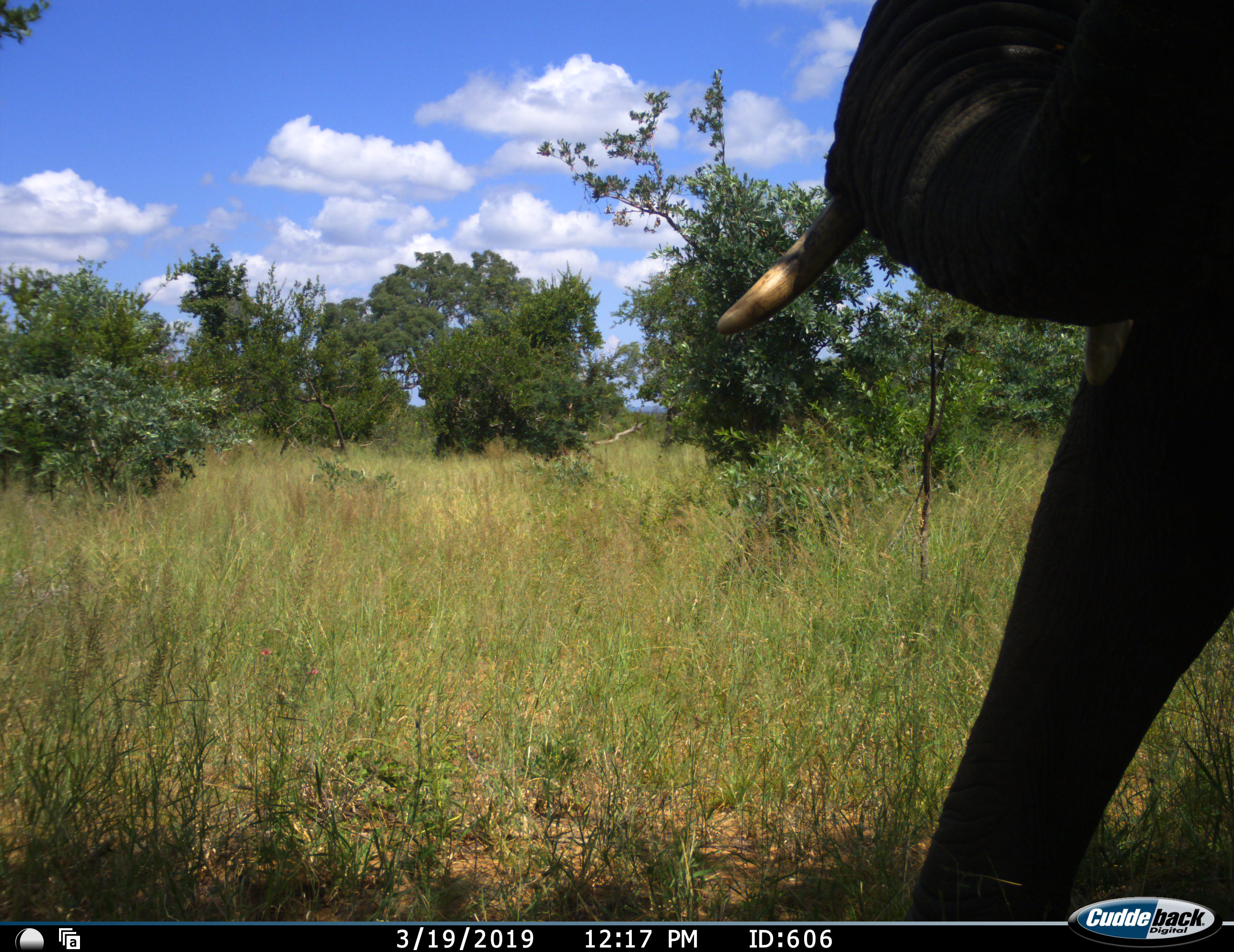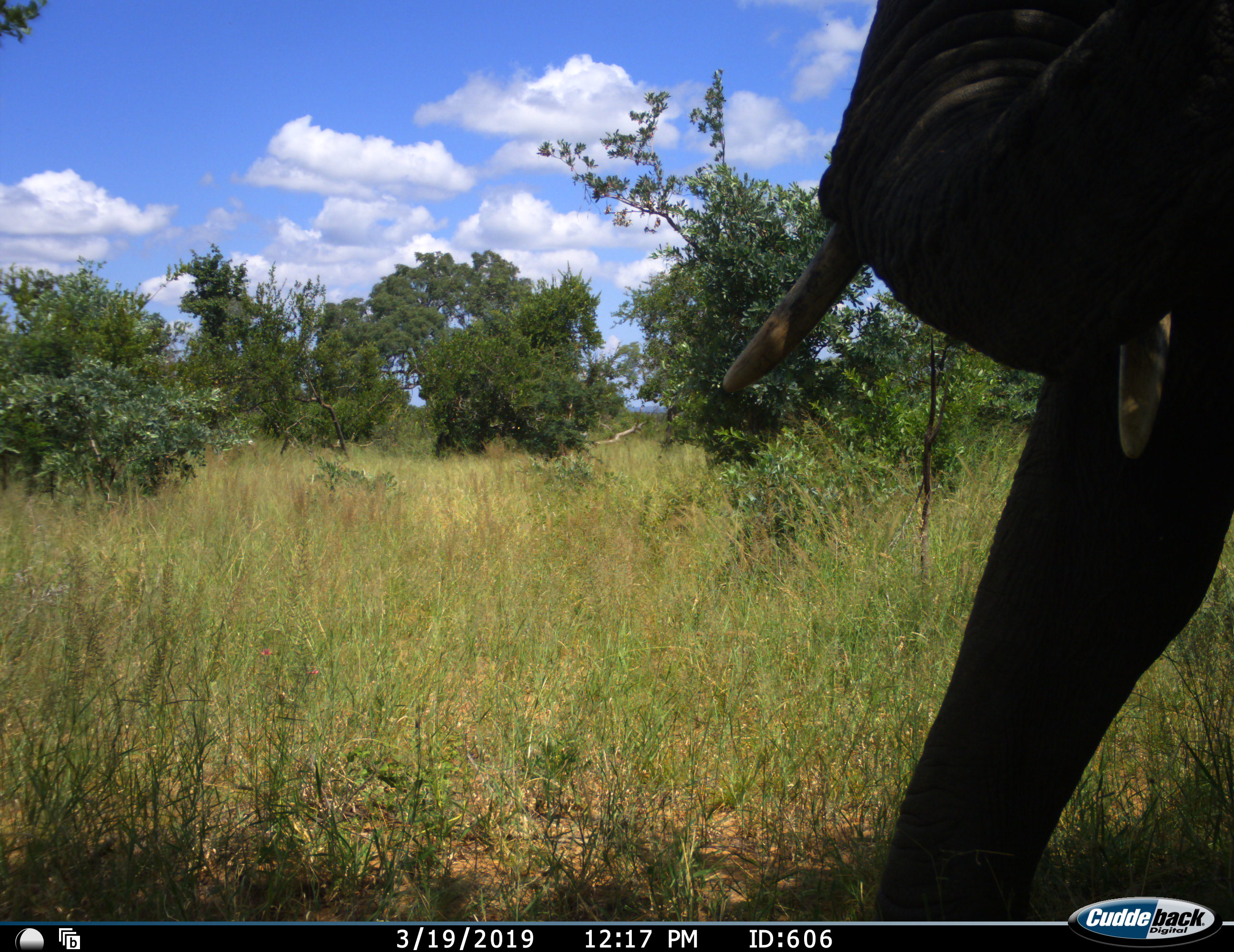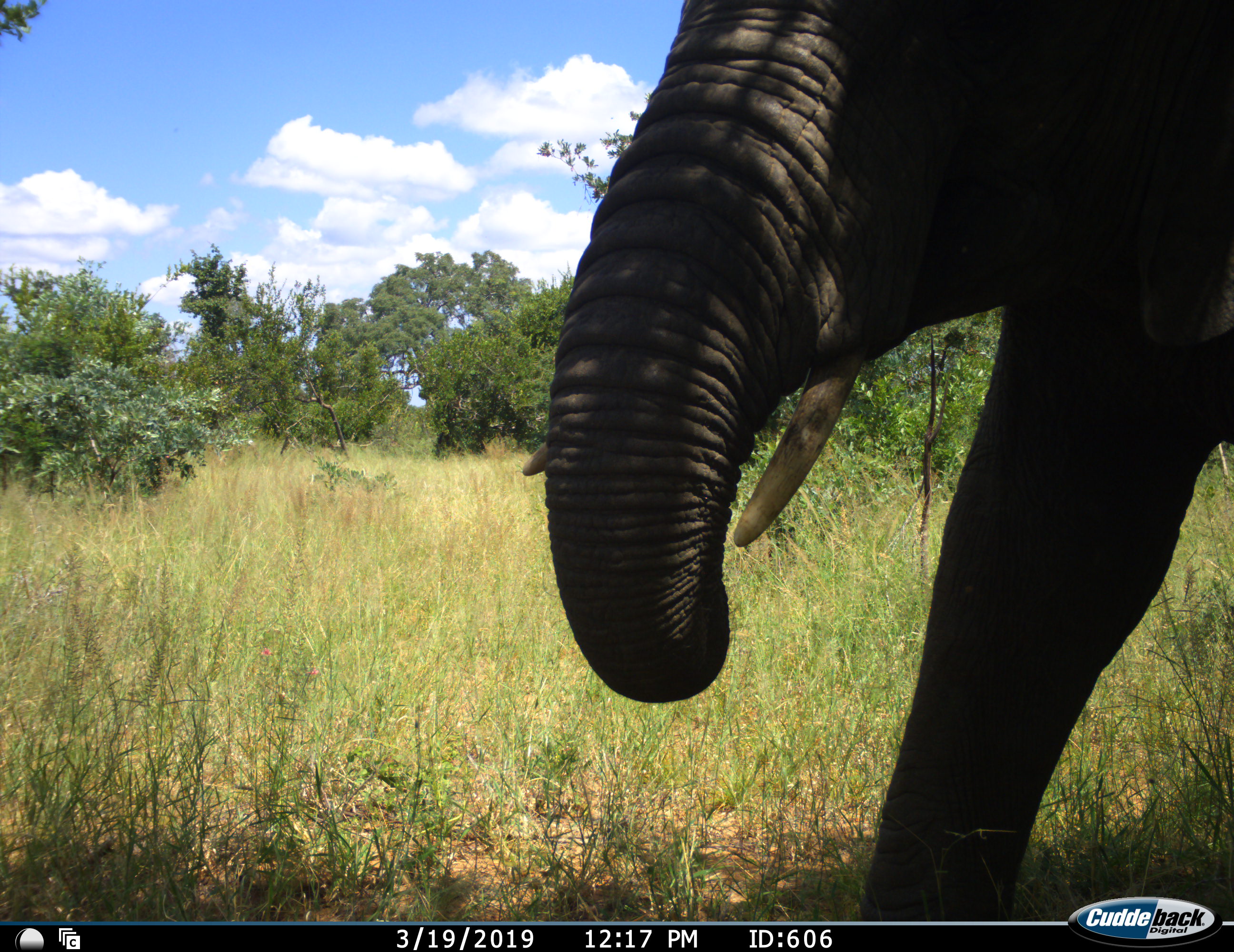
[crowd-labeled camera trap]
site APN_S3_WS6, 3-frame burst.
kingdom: Animalia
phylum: Chordata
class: Mammalia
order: Proboscidea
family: Elephantidae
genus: Loxodonta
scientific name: Loxodonta africana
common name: african bush elephant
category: elephant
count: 1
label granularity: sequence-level